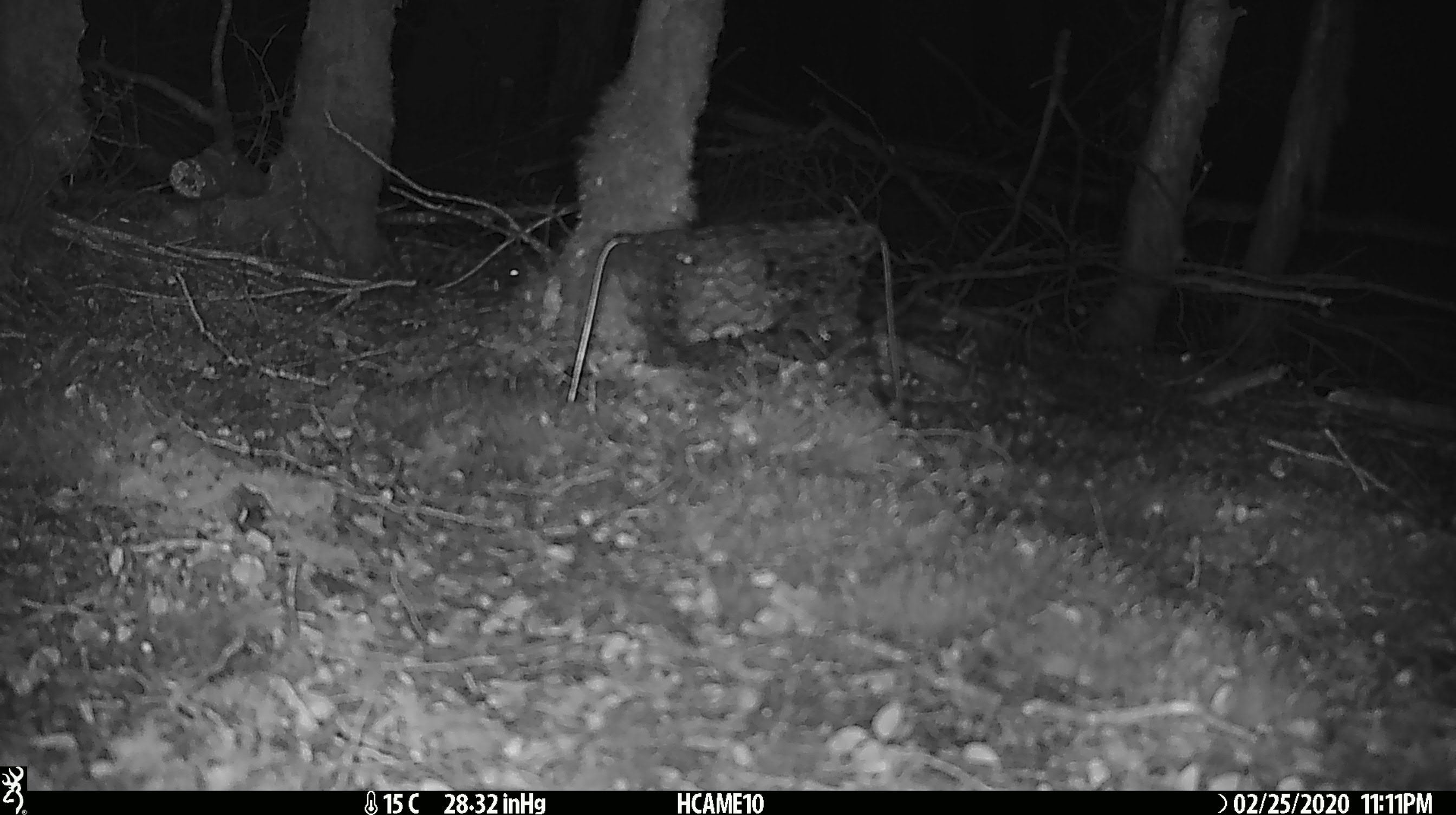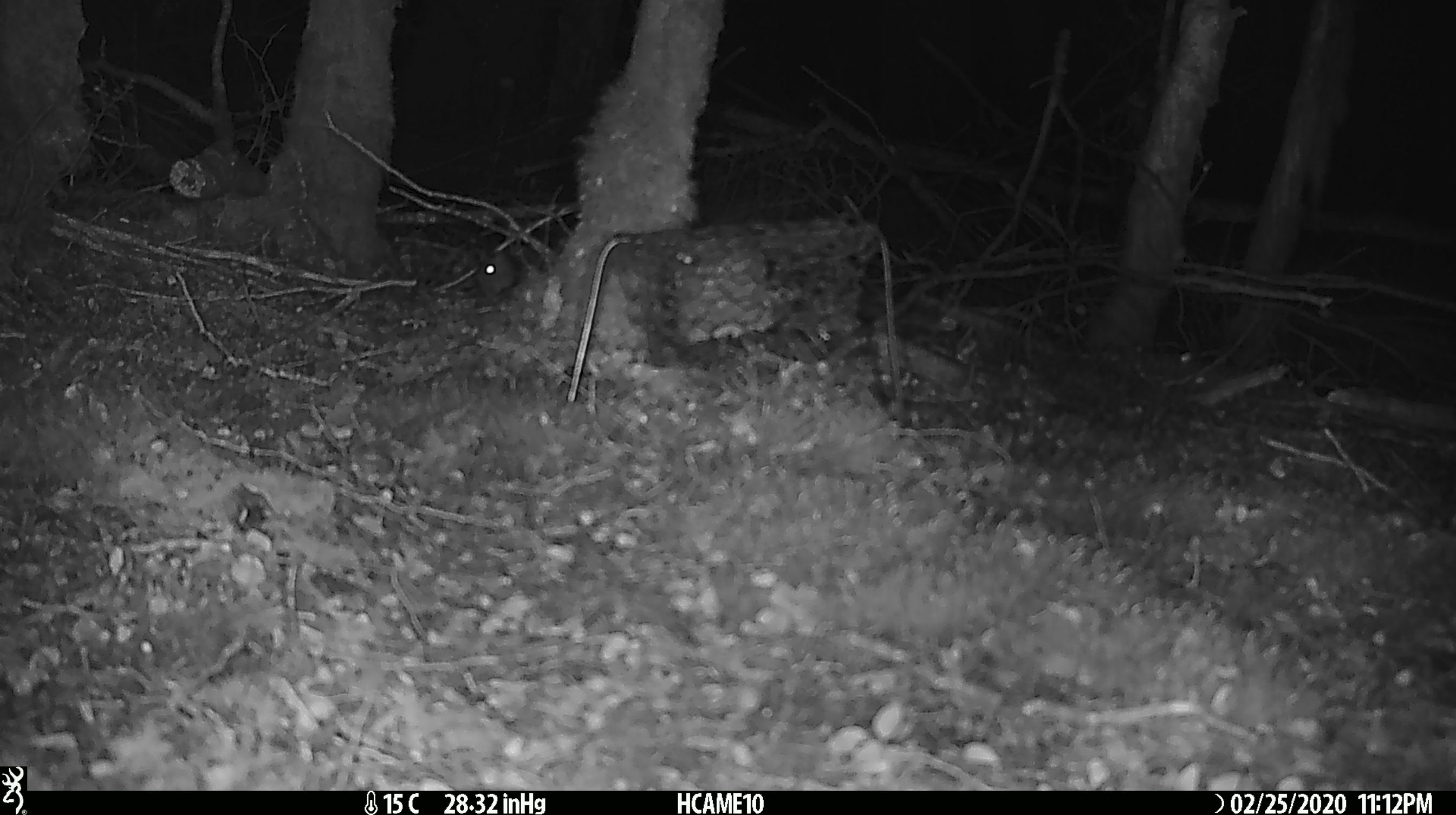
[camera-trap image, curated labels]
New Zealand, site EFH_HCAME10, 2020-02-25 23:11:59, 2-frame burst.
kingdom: Animalia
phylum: Chordata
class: Mammalia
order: Rodentia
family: Muridae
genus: Mus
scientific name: Mus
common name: mouse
Mouse (Mus).